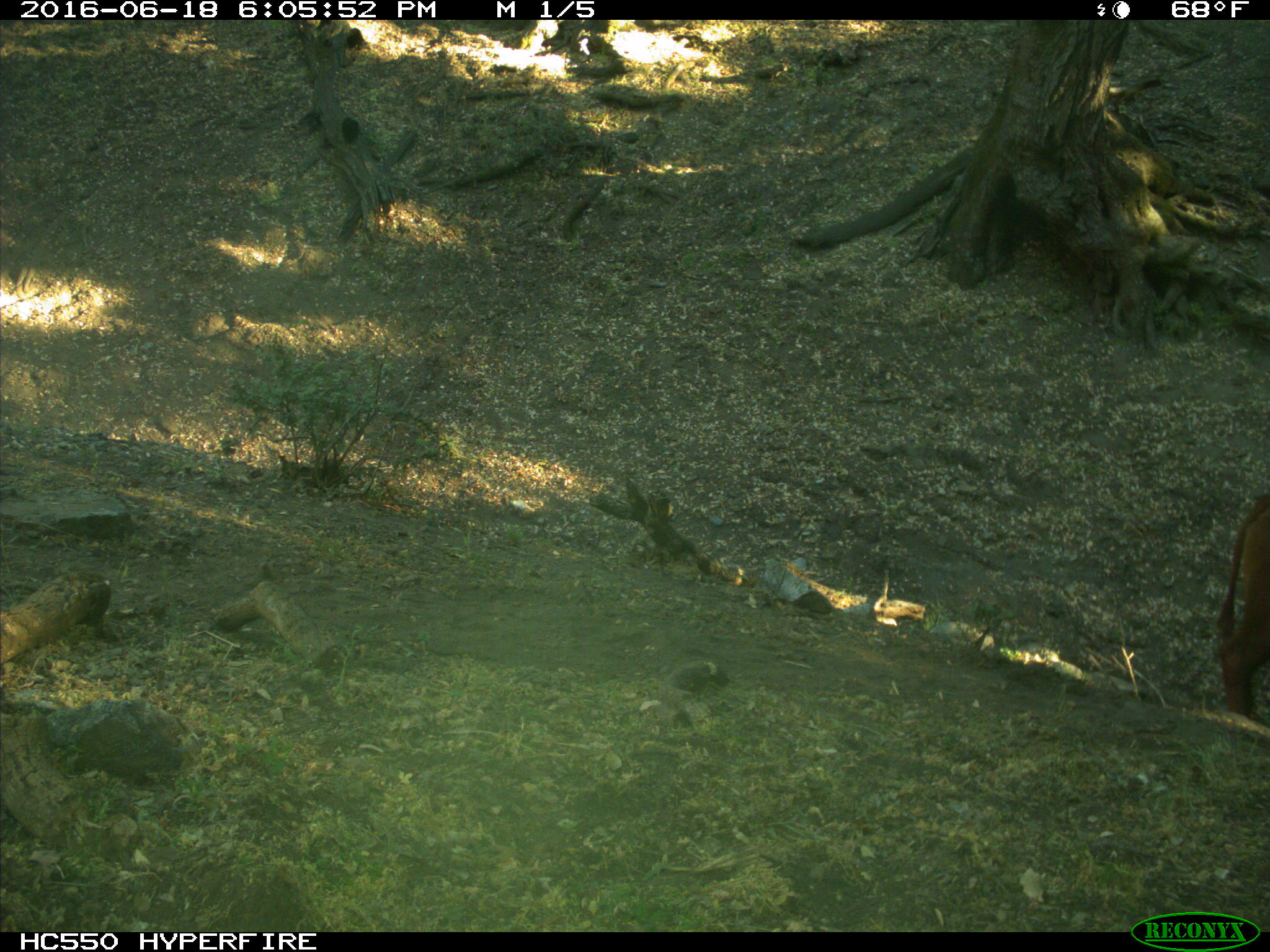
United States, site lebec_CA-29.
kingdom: Animalia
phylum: Chordata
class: Mammalia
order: Artiodactyla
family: Bovidae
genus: Bos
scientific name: Bos taurus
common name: domestic cow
Bos taurus (domestic cow).